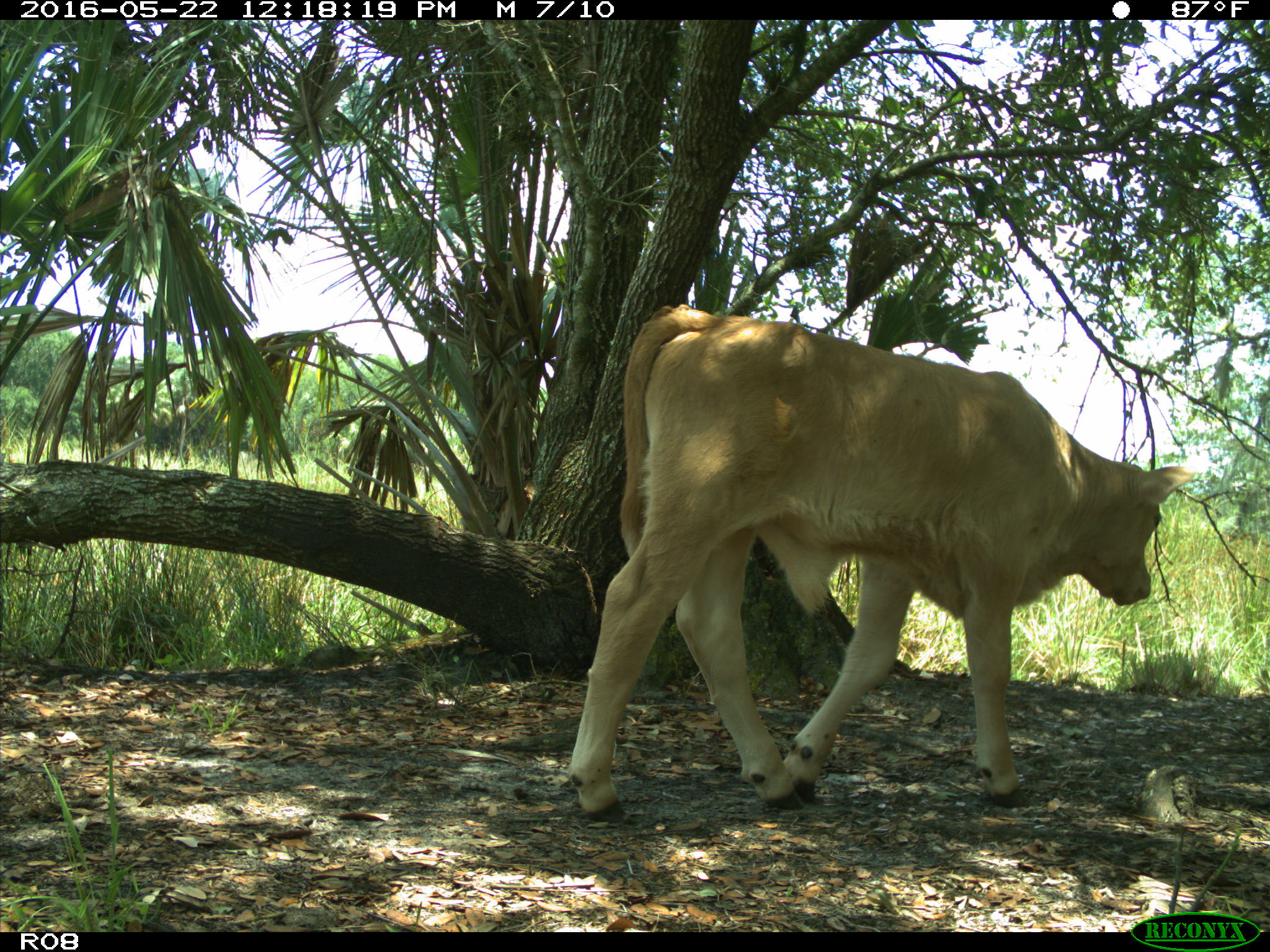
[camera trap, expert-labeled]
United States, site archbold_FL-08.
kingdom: Animalia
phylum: Chordata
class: Mammalia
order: Artiodactyla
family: Bovidae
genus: Bos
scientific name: Bos taurus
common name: domestic cow